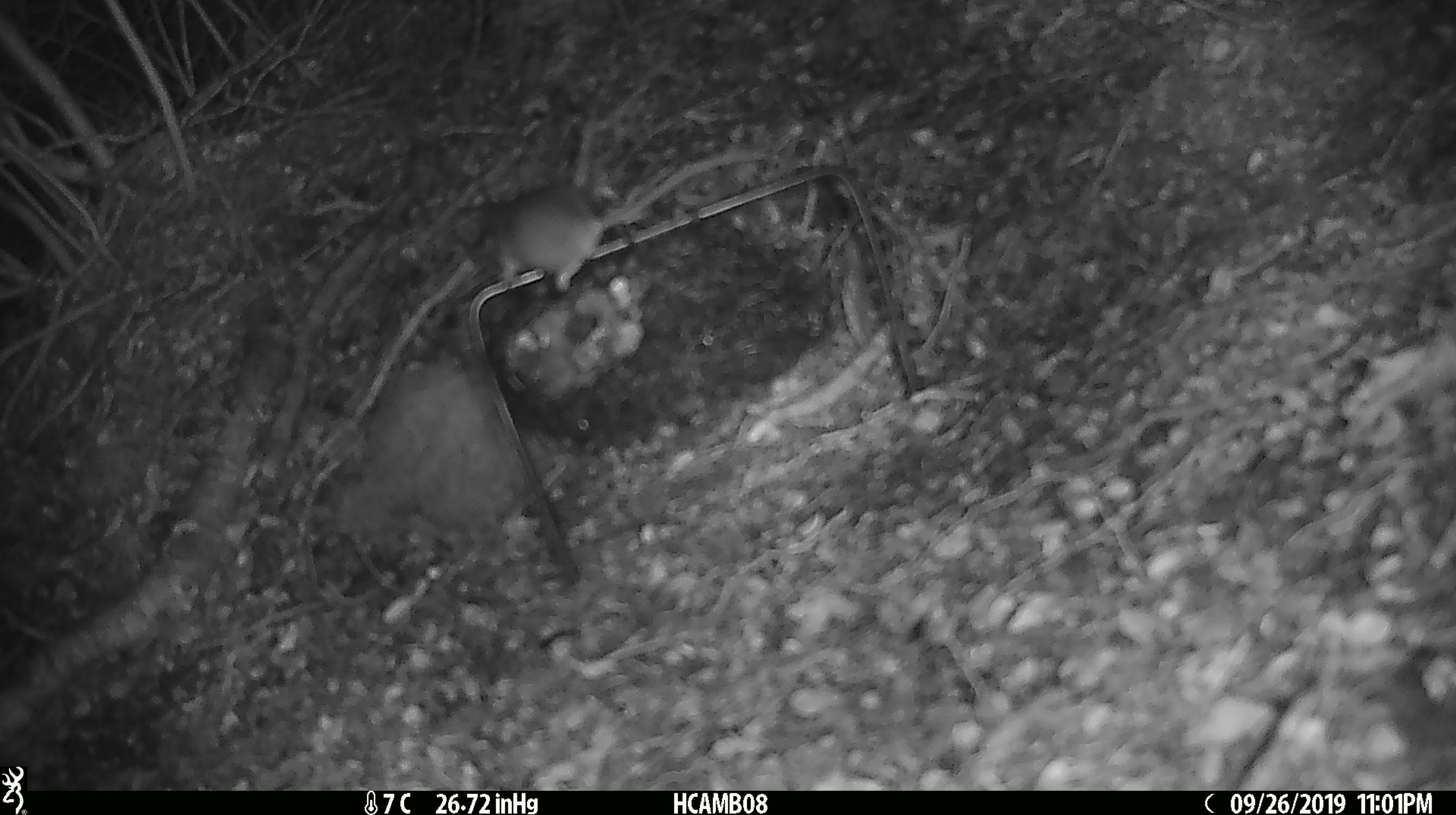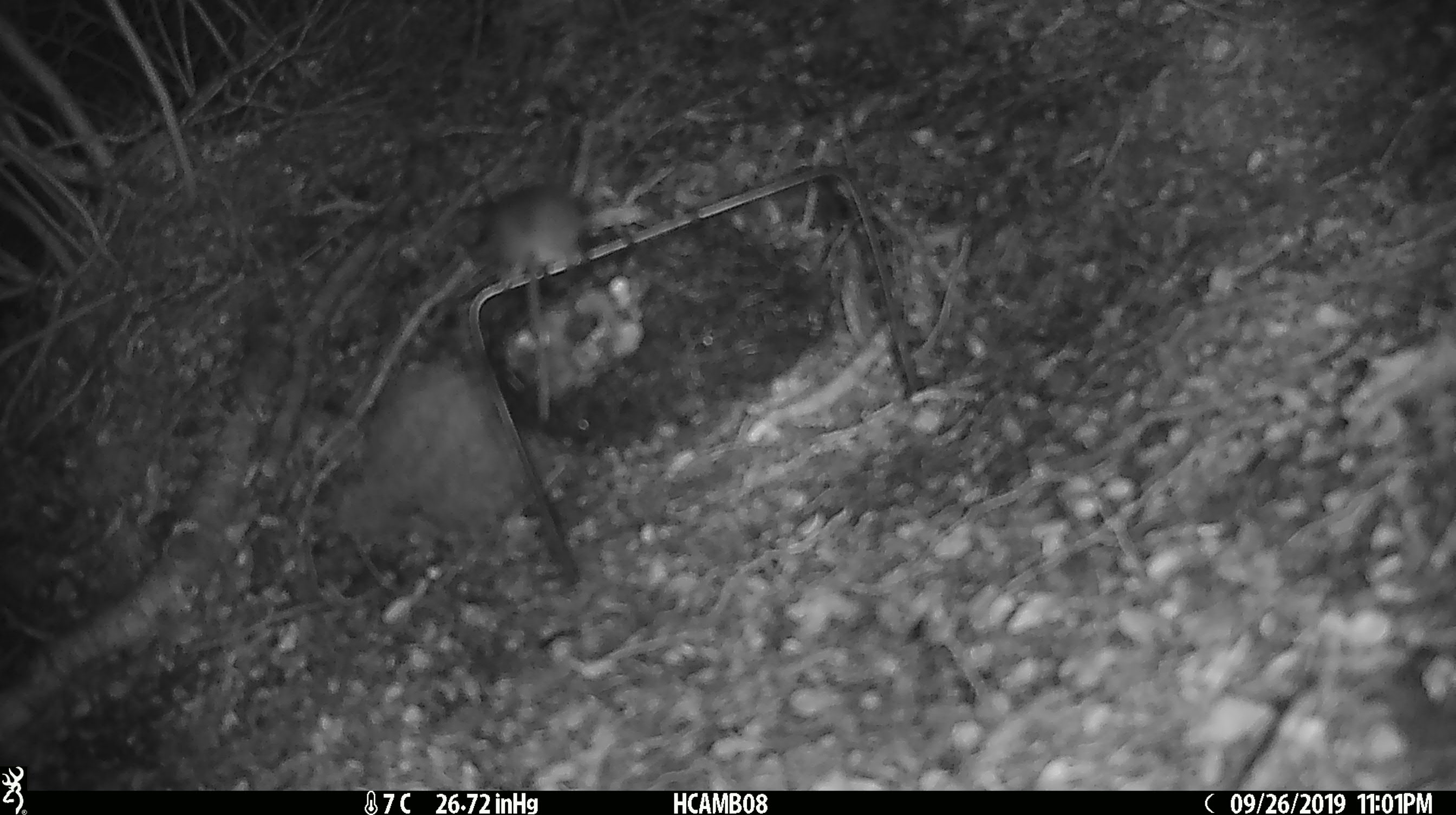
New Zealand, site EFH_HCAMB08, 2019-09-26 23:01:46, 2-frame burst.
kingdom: Animalia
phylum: Chordata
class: Mammalia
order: Rodentia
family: Muridae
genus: Mus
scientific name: Mus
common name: mouse